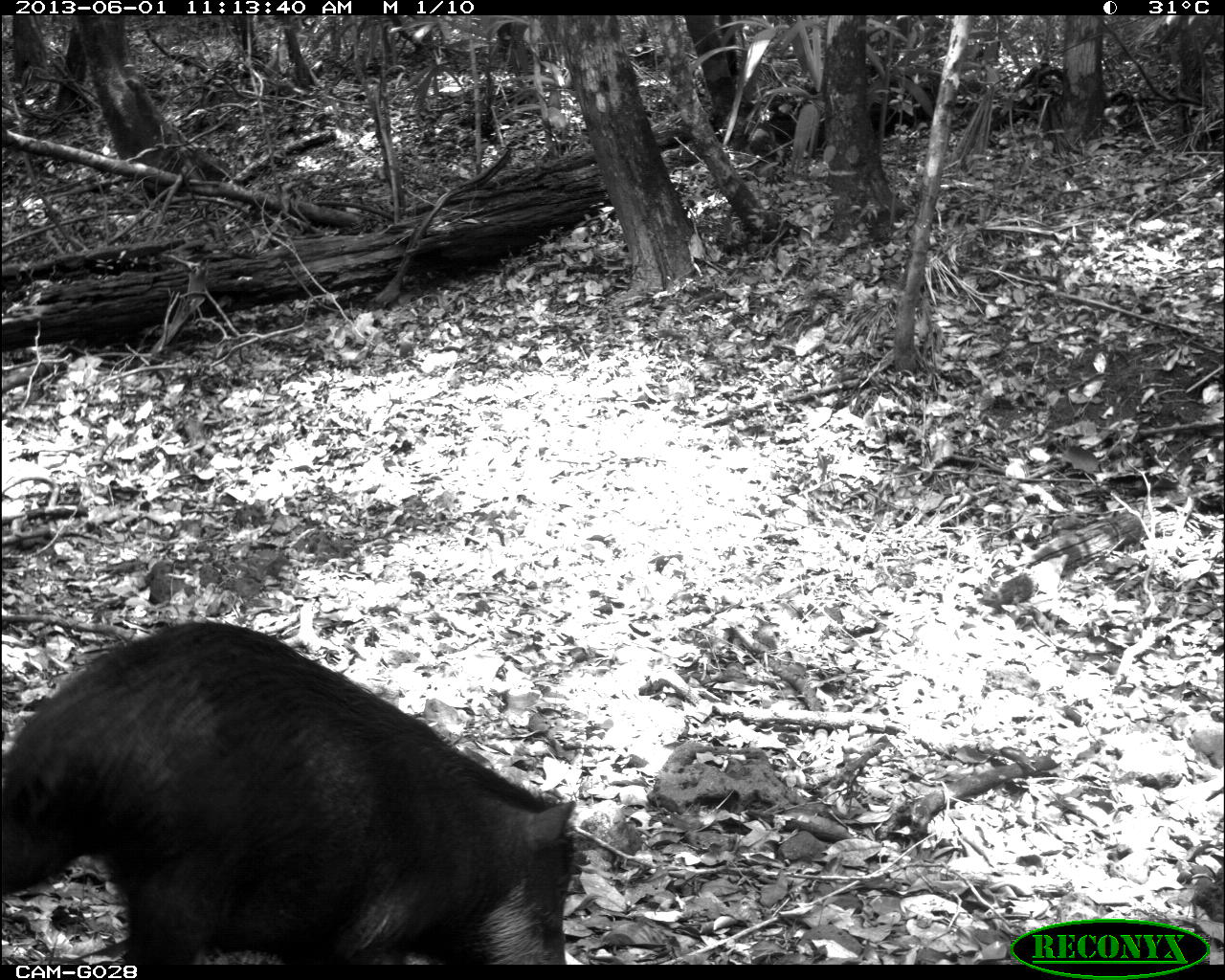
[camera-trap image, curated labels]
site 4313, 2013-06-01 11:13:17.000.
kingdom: Animalia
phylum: Chordata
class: Mammalia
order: Artiodactyla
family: Tayassuidae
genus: Tayassu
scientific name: Tayassu pecari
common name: white-lipped peccary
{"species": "Tayassu pecari (white-lipped peccary)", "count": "5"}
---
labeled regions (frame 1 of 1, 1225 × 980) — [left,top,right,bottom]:
tayassu pecari: [0,616,579,963]